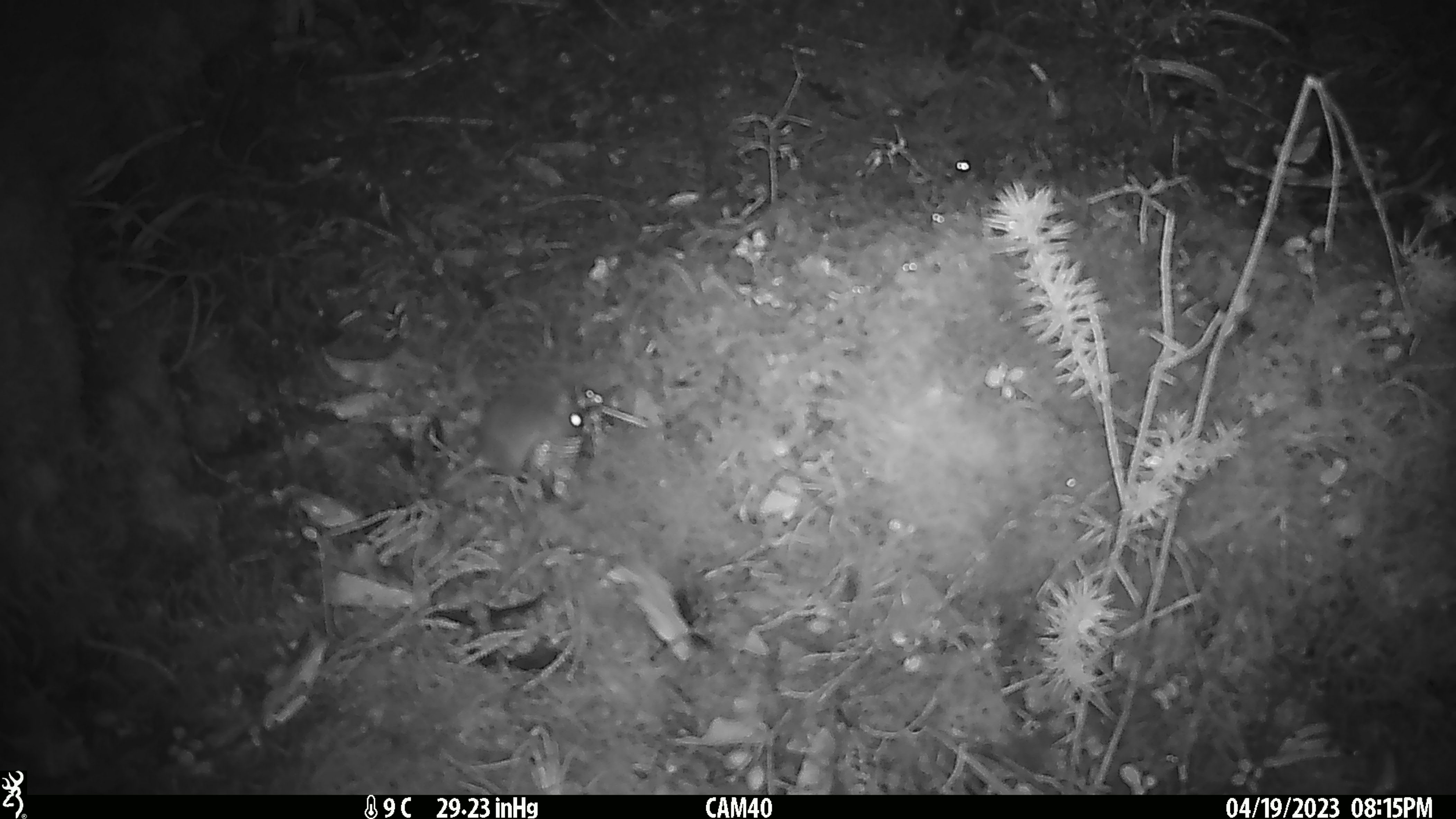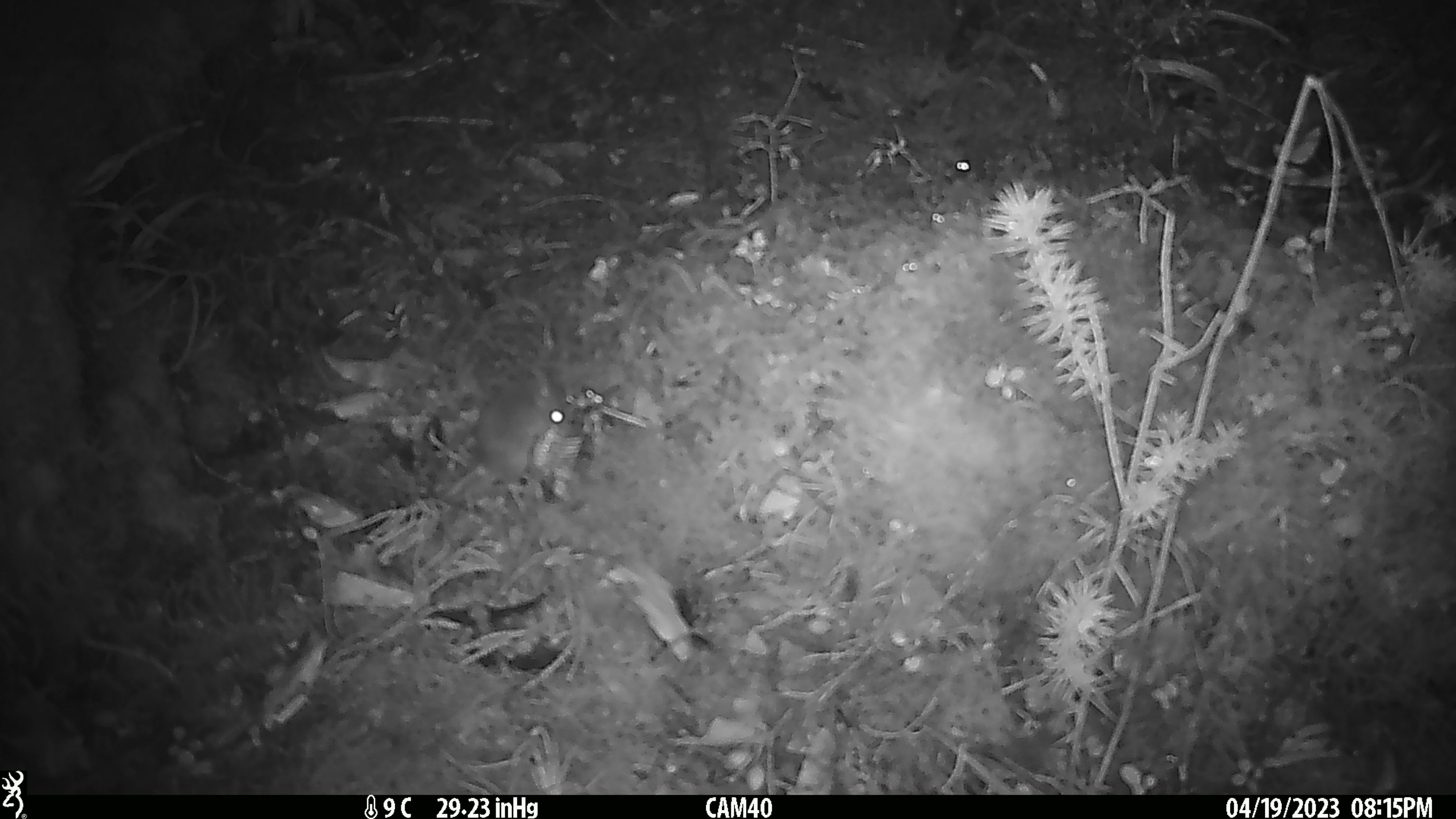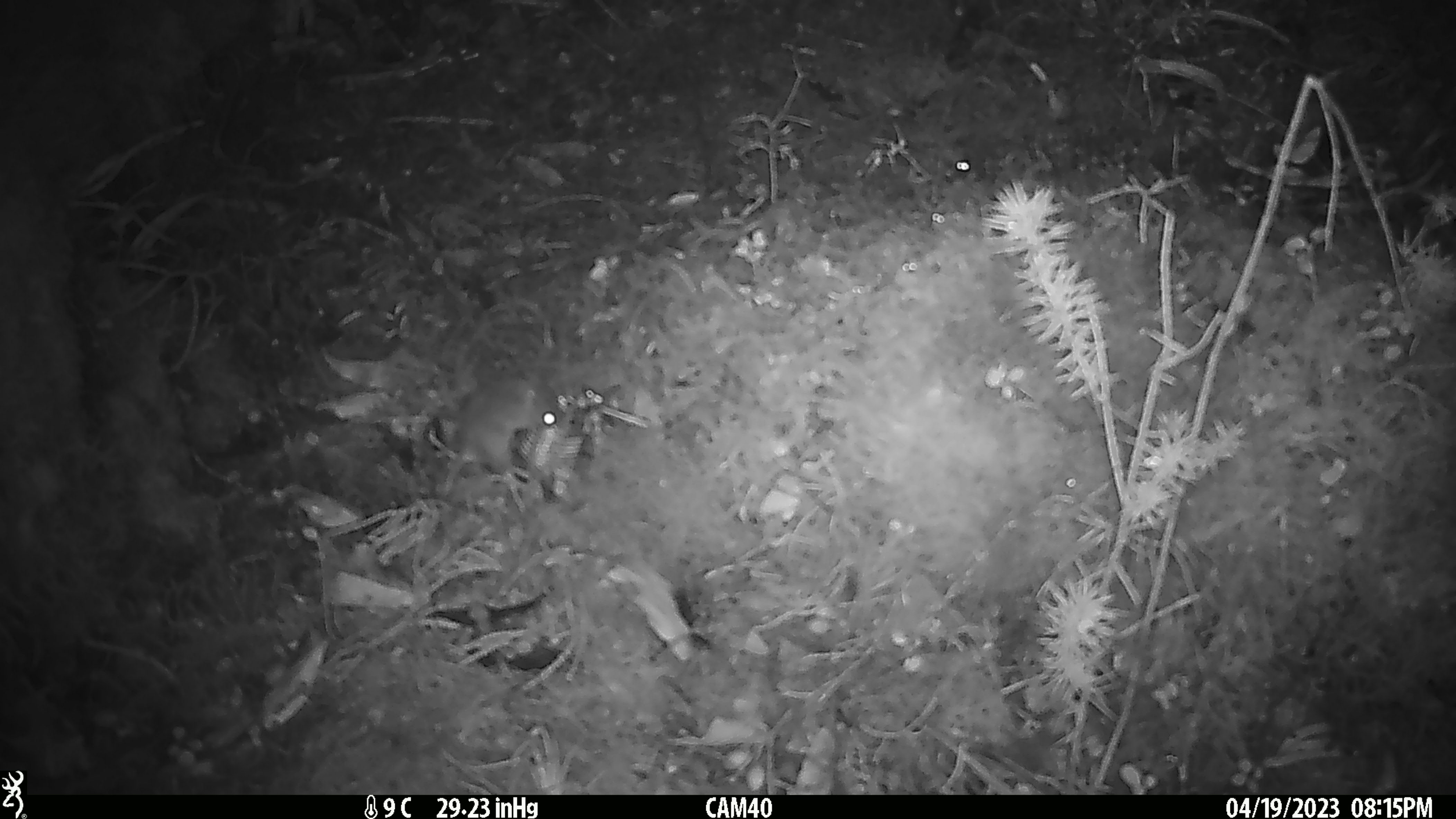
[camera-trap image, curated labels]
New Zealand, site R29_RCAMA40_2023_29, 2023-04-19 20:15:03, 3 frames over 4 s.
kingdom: Animalia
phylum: Chordata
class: Mammalia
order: Rodentia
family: Muridae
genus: Mus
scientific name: Mus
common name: mouse